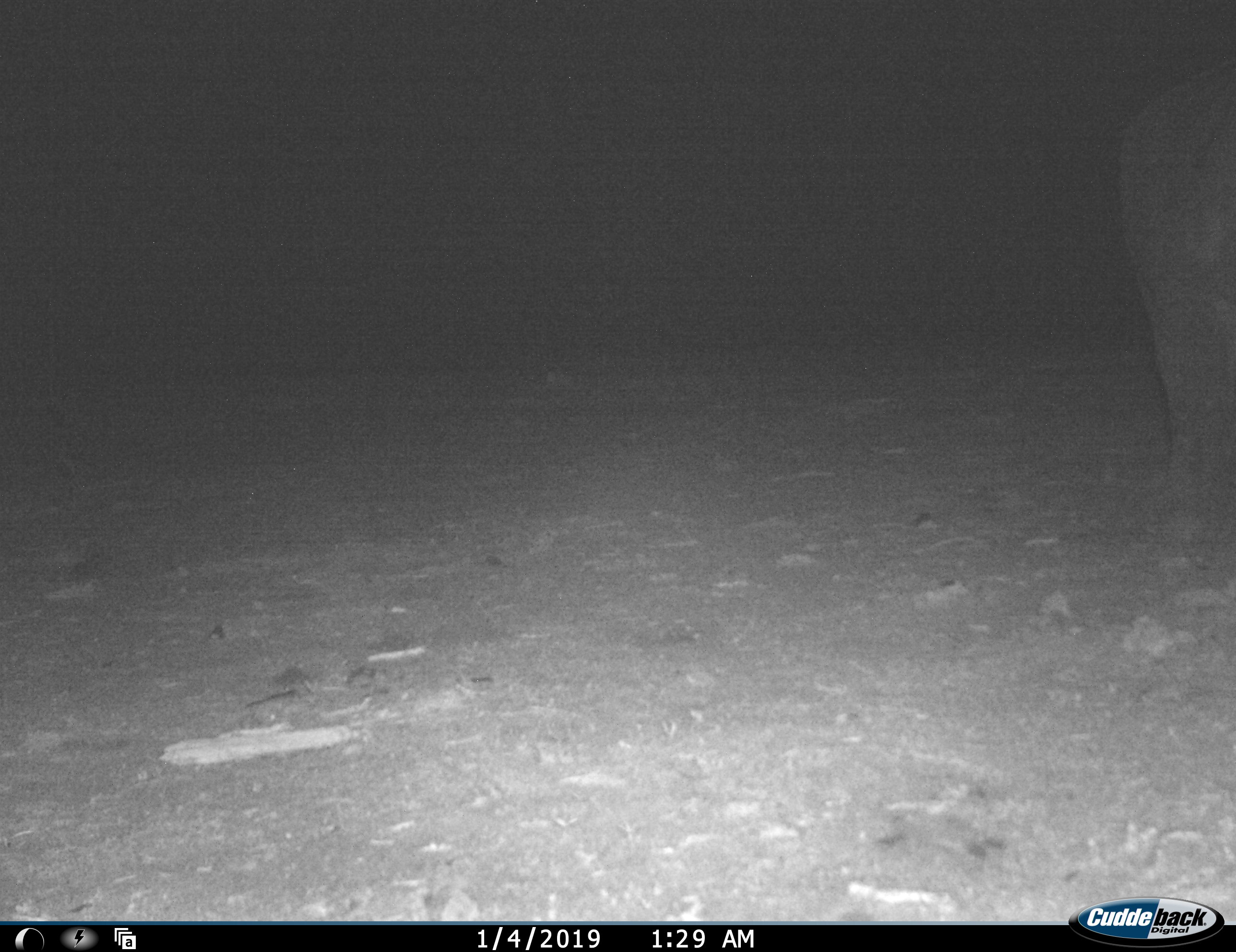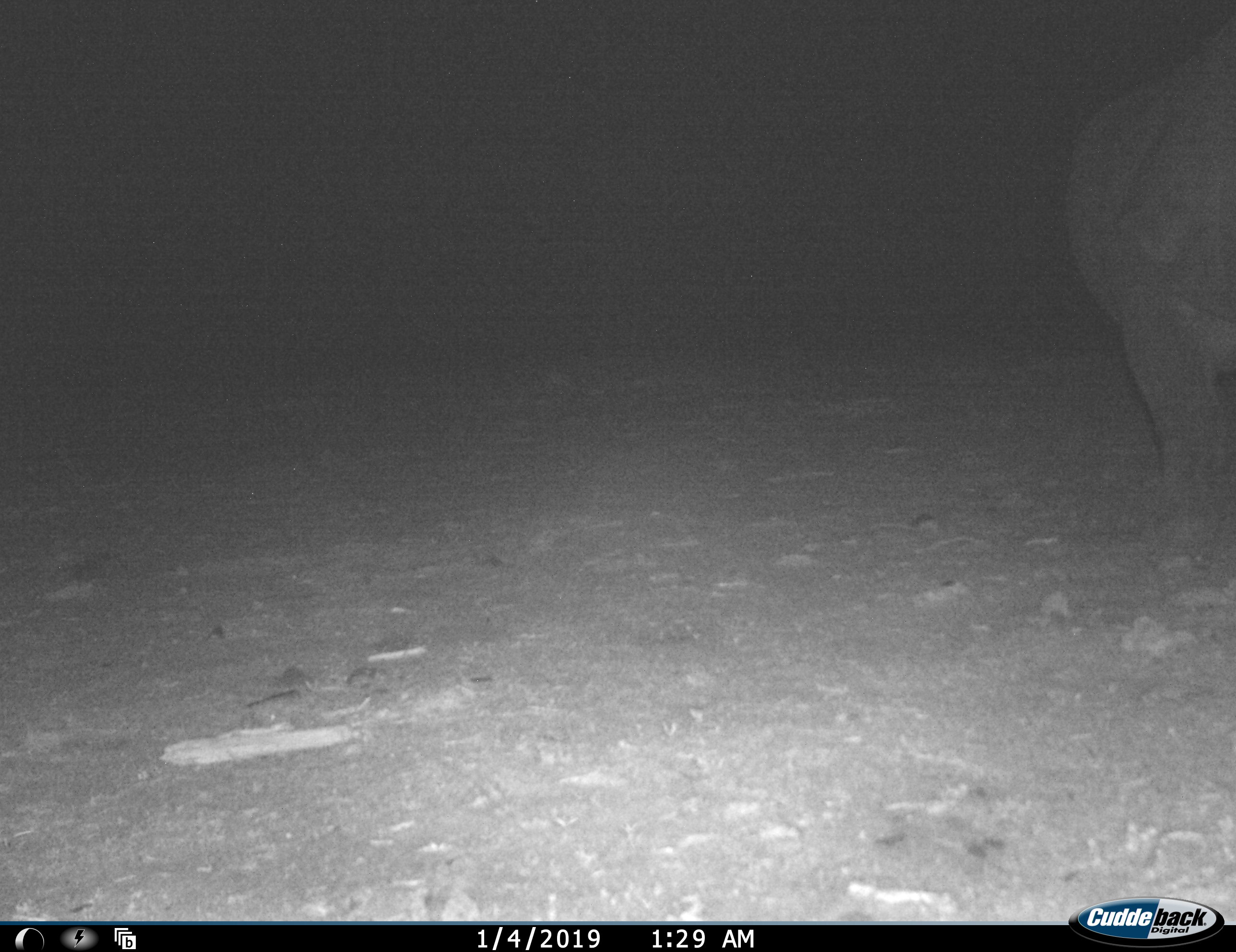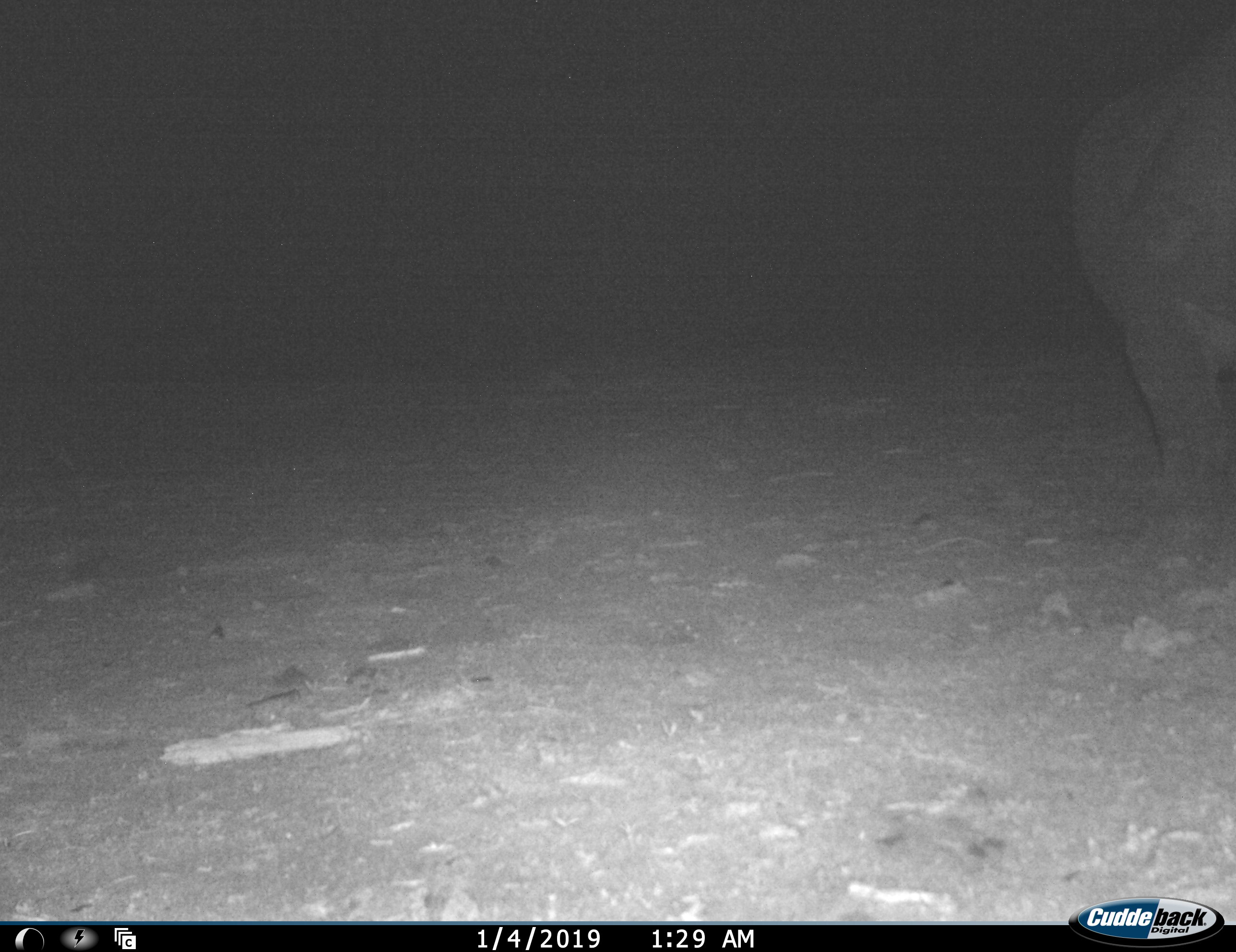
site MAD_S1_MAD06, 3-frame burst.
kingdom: Animalia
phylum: Chordata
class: Mammalia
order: Proboscidea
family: Elephantidae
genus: Loxodonta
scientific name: Loxodonta africana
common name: african bush elephant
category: elephant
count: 1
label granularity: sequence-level